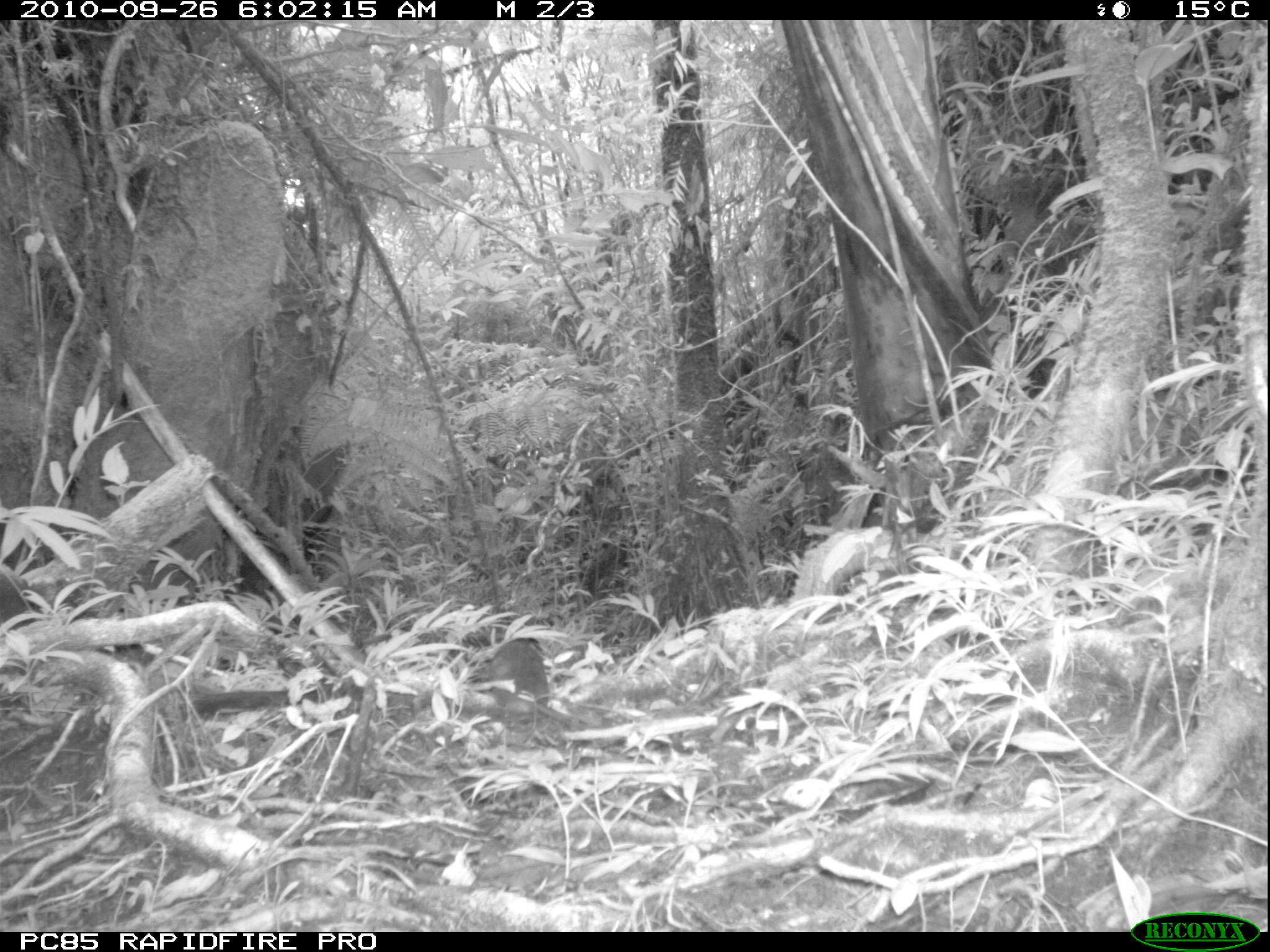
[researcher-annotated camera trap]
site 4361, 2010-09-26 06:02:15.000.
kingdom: Animalia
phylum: Chordata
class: Mammalia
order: Rodentia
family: Muridae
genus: Rattus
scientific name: Rattus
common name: rodent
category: unknown rat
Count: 1.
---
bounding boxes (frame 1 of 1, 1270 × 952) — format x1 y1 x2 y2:
unknown rat: 488 637 549 745